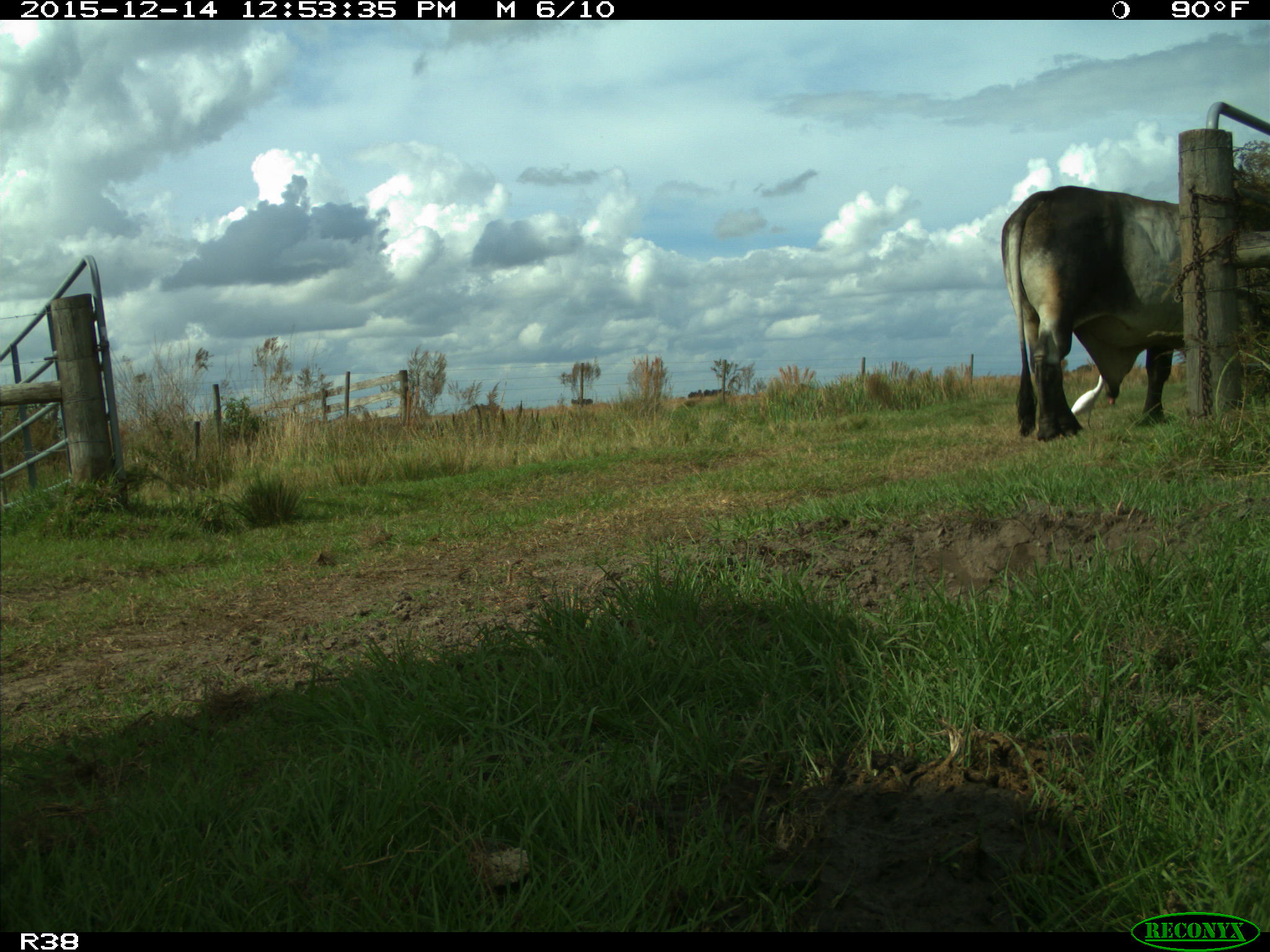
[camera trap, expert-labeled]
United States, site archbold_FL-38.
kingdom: Animalia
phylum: Chordata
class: Mammalia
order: Artiodactyla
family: Bovidae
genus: Bos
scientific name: Bos taurus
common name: domestic cow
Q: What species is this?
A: Bos taurus (domestic cow).